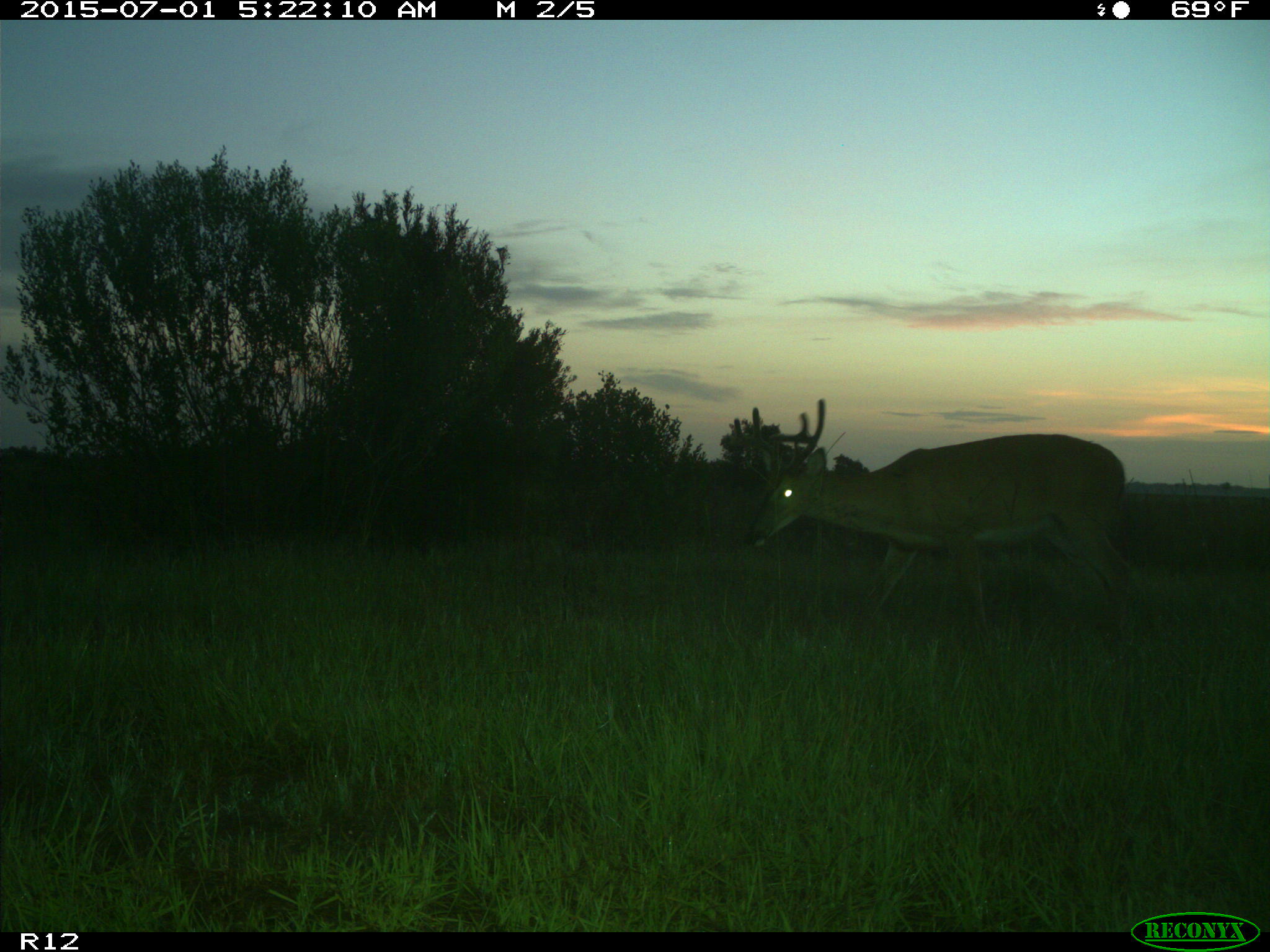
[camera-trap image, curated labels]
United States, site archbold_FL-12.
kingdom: Animalia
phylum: Chordata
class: Mammalia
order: Artiodactyla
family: Cervidae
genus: Odocoileus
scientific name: Odocoileus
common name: deer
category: unidentified deer